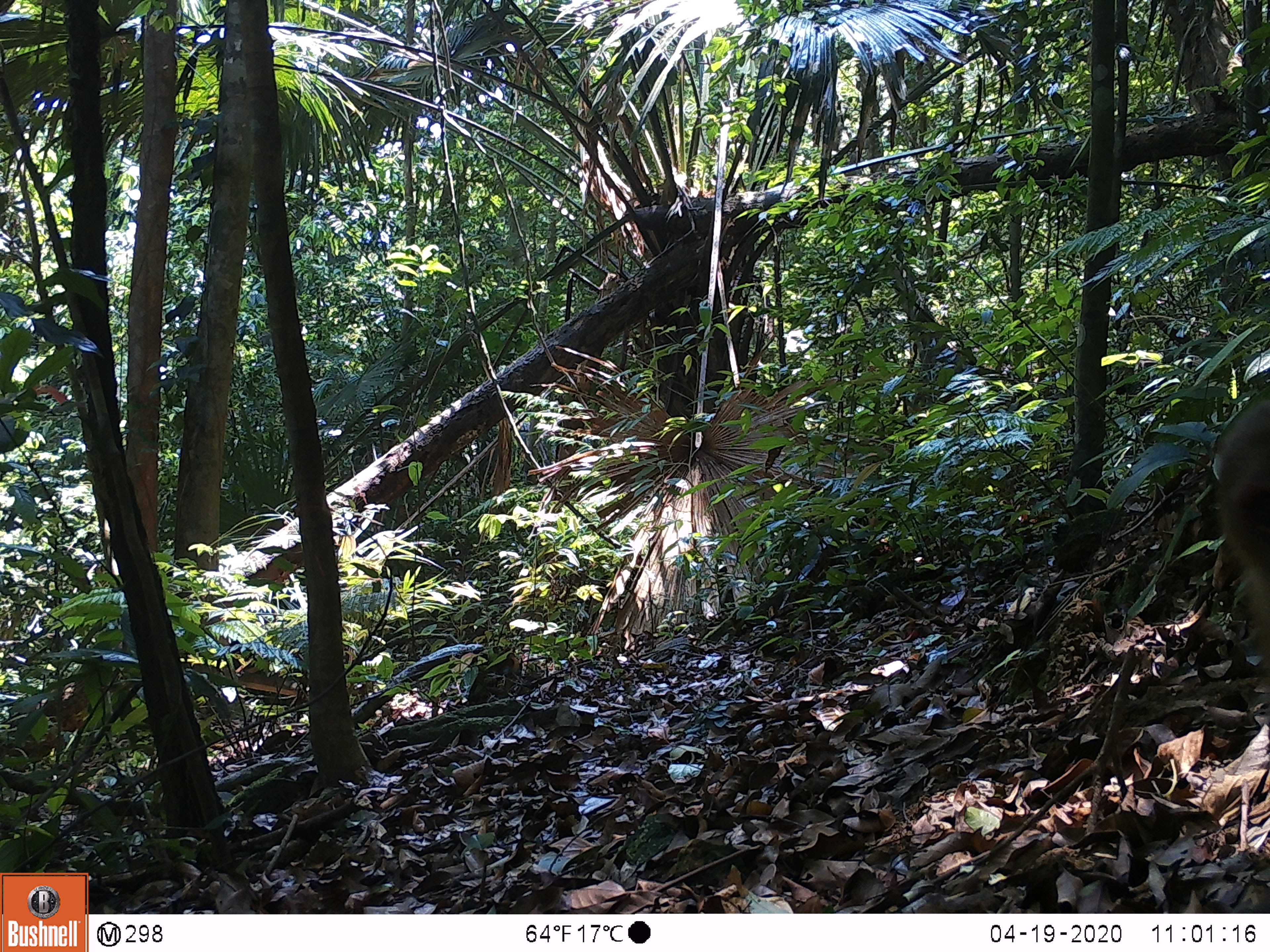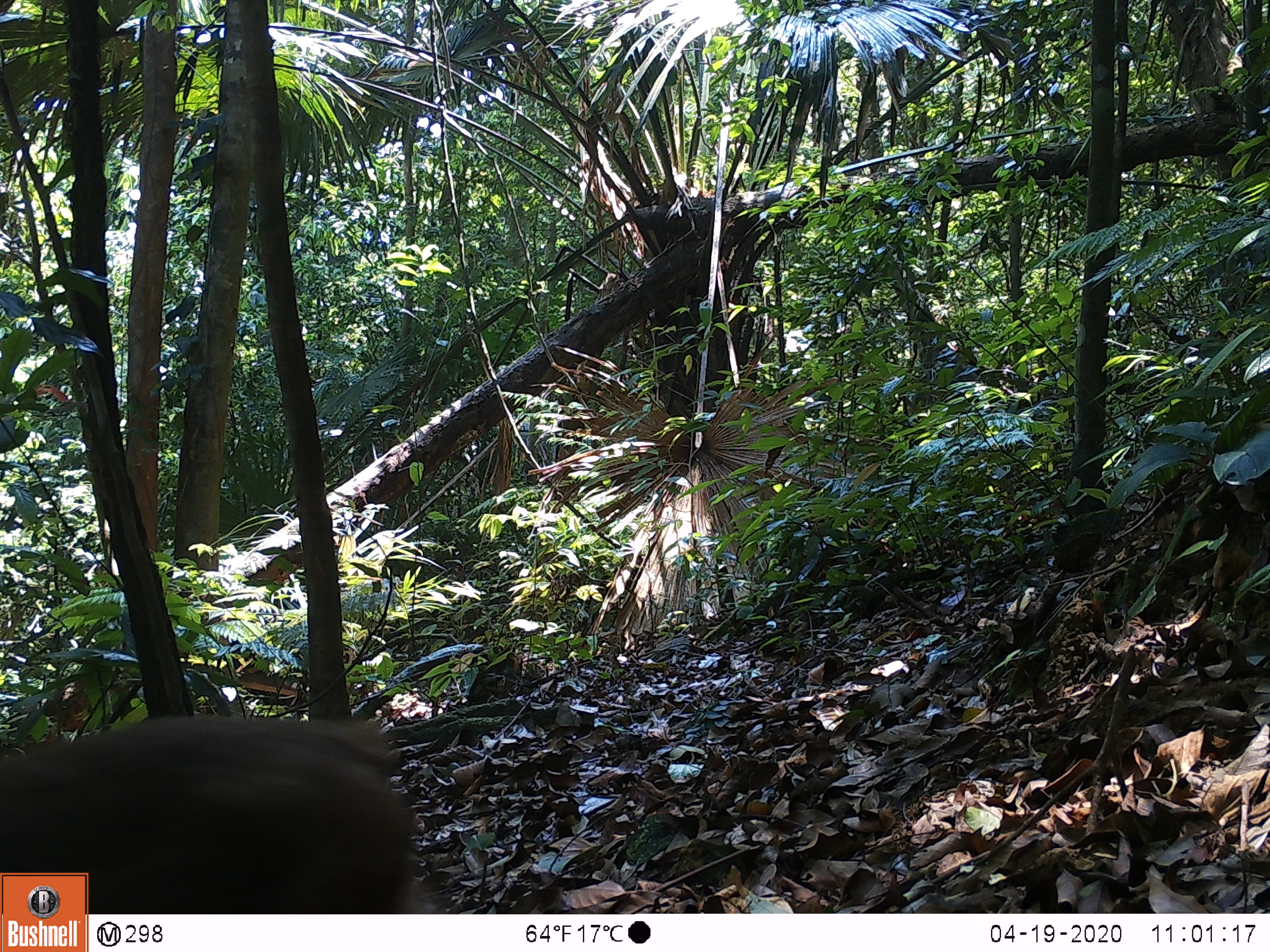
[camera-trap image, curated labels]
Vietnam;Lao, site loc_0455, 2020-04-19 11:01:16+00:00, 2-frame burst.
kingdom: Animalia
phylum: Chordata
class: Mammalia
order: Primates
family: Cercopithecidae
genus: Macaca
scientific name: Macaca arctoides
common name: stump-tailed macaque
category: stump tailed macaque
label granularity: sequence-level